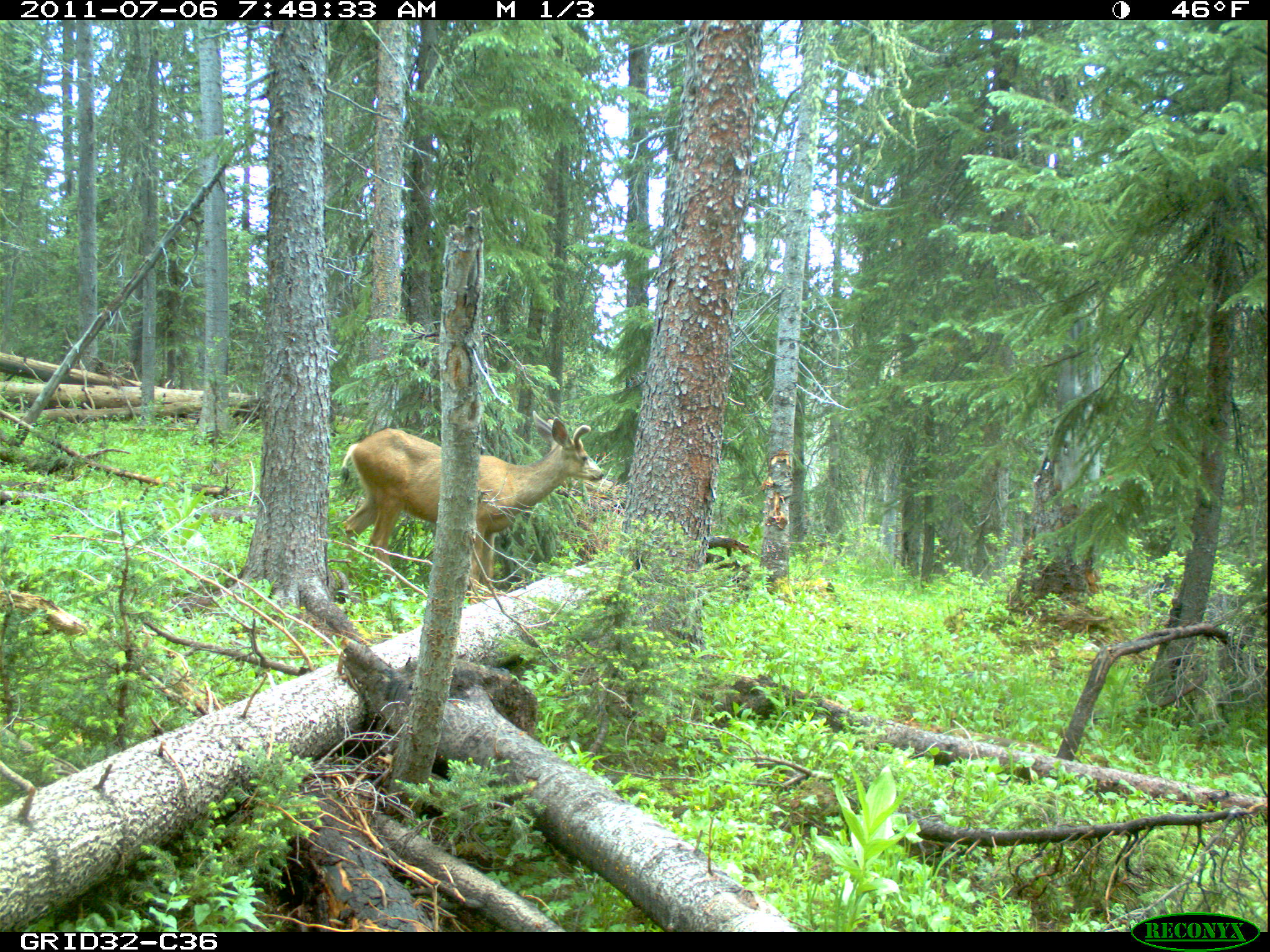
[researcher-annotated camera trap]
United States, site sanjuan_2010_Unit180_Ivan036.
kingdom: Animalia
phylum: Chordata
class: Mammalia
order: Artiodactyla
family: Cervidae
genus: Odocoileus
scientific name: Odocoileus hemionus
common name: mule deer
Odocoileus hemionus (mule deer).